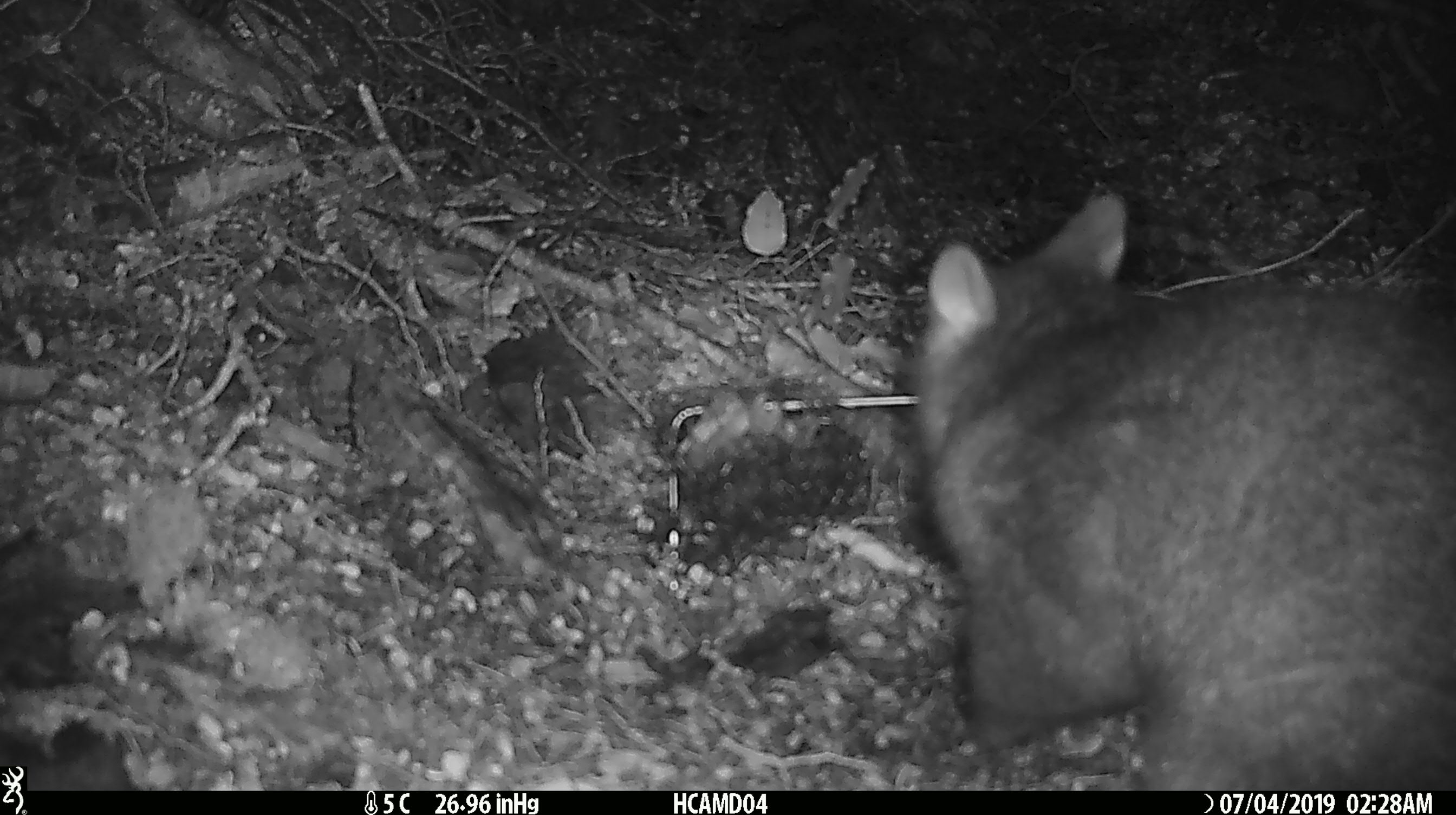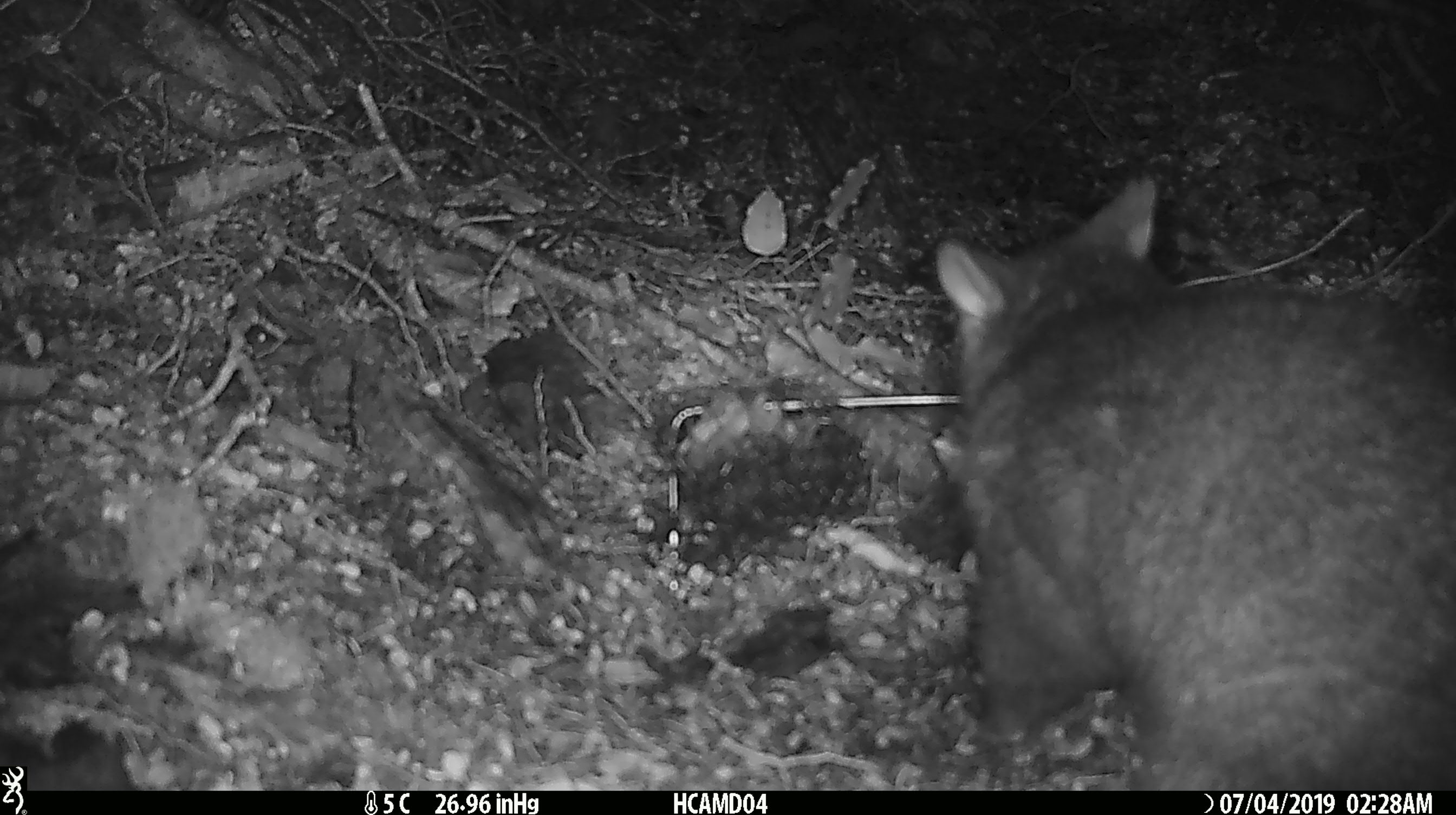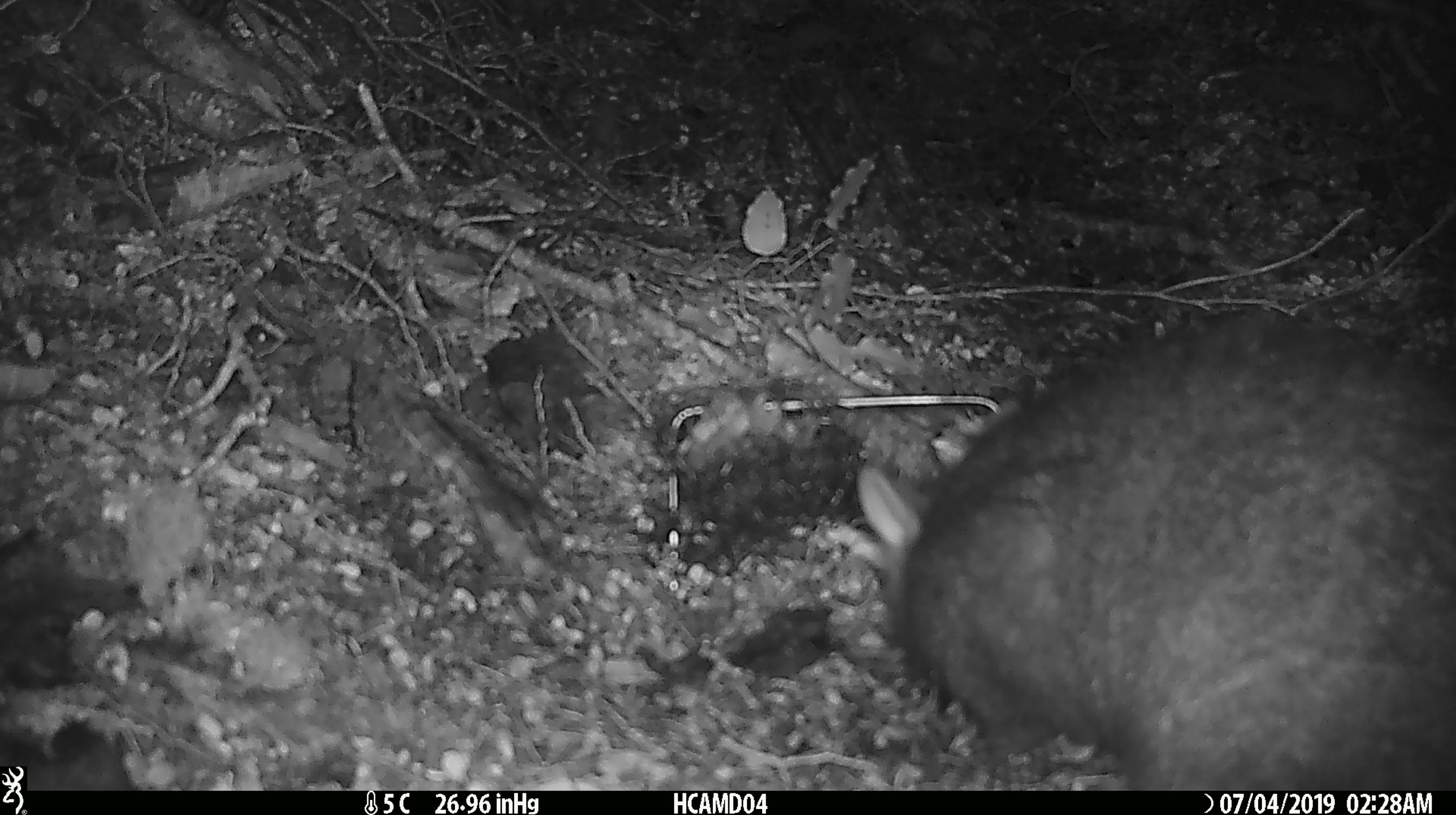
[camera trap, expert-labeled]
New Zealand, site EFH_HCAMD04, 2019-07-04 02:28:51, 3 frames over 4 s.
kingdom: Animalia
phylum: Chordata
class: Mammalia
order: Diprotodontia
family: Phalangeridae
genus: Trichosurus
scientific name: Trichosurus vulpecula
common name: common brushtail possum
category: possum